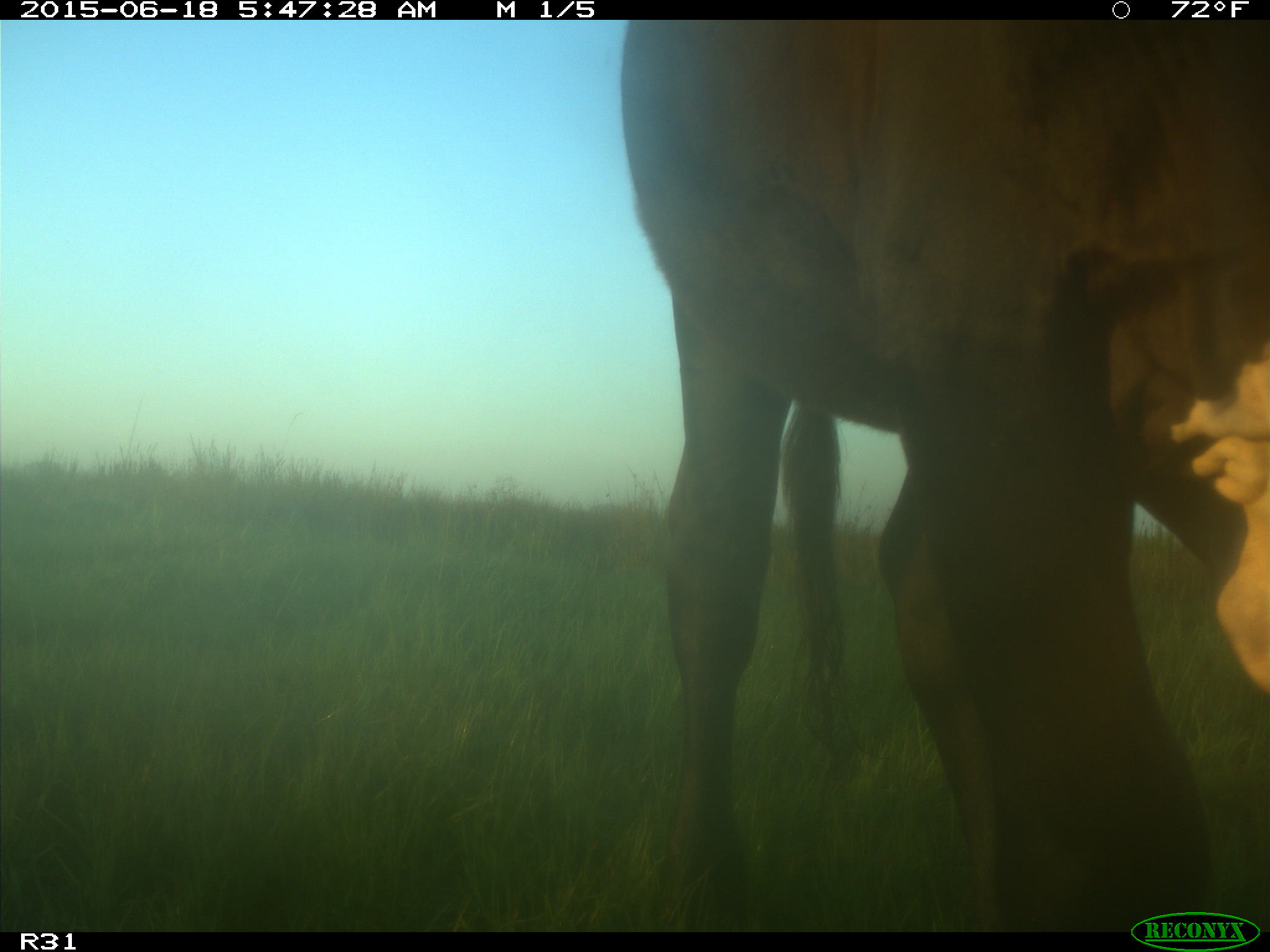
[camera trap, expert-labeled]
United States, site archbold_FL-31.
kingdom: Animalia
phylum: Chordata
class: Mammalia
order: Artiodactyla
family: Bovidae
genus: Bos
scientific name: Bos taurus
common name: domestic cow